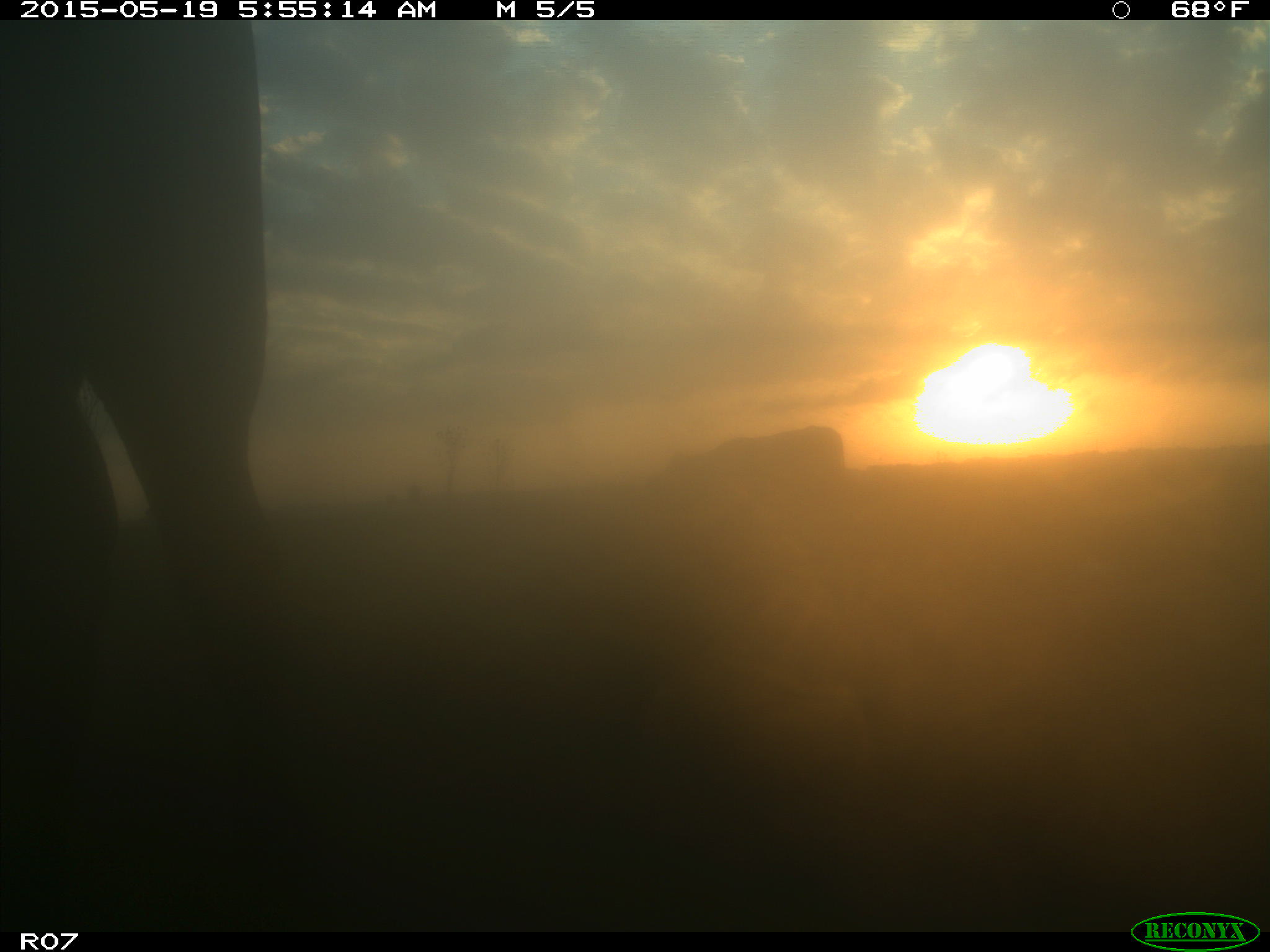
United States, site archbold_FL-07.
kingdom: Animalia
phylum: Chordata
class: Mammalia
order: Artiodactyla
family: Bovidae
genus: Bos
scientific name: Bos taurus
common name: domestic cow